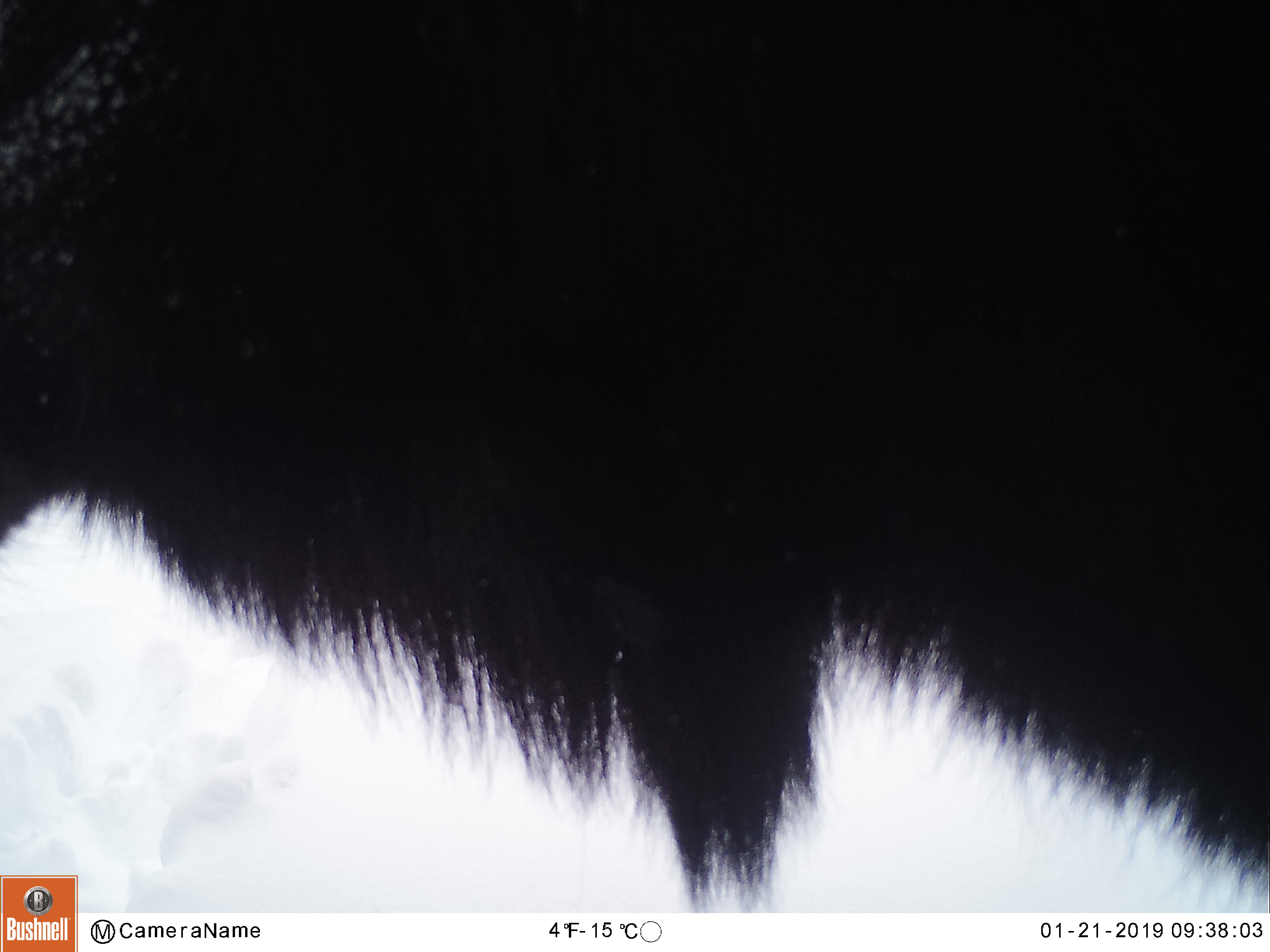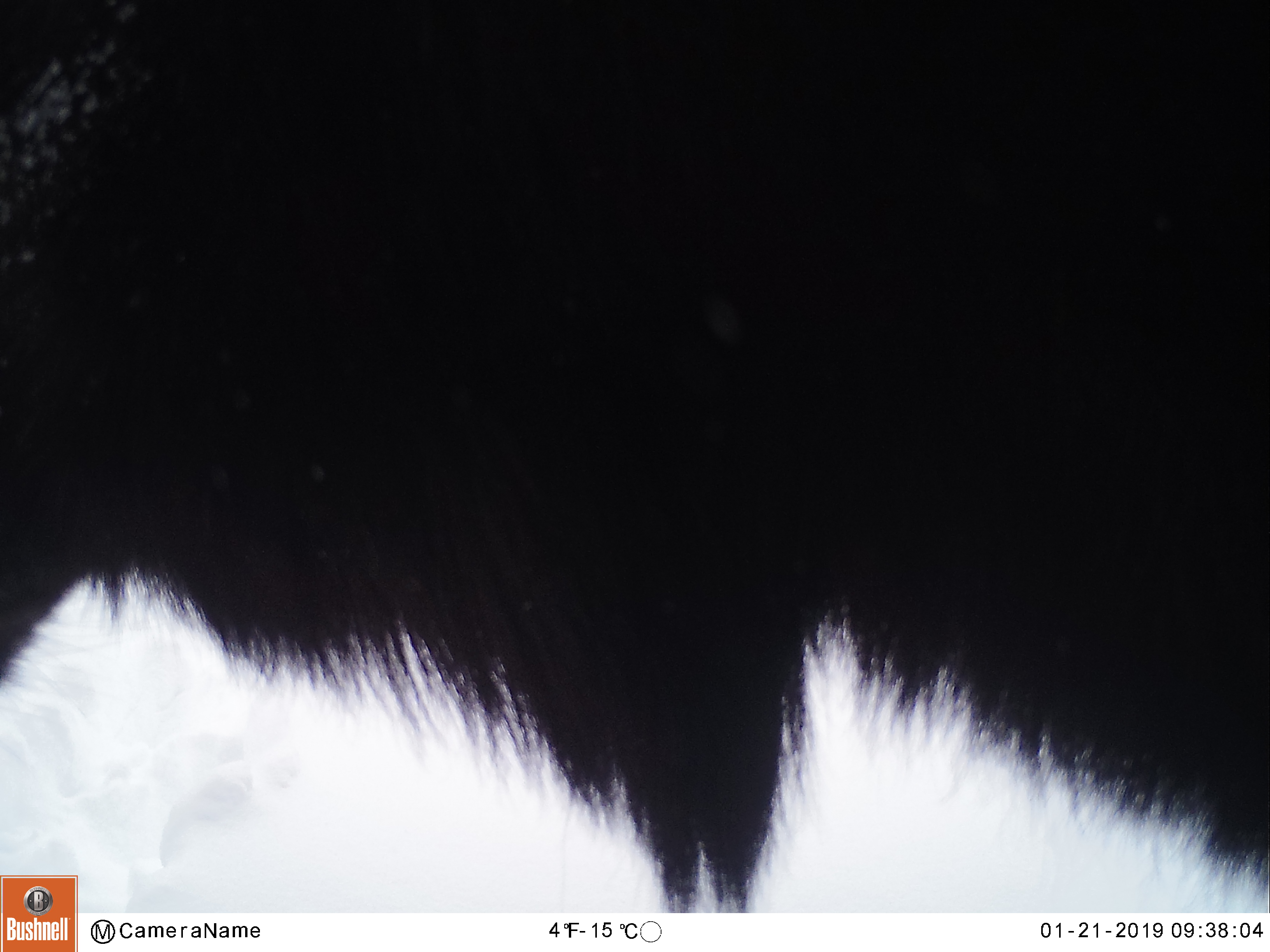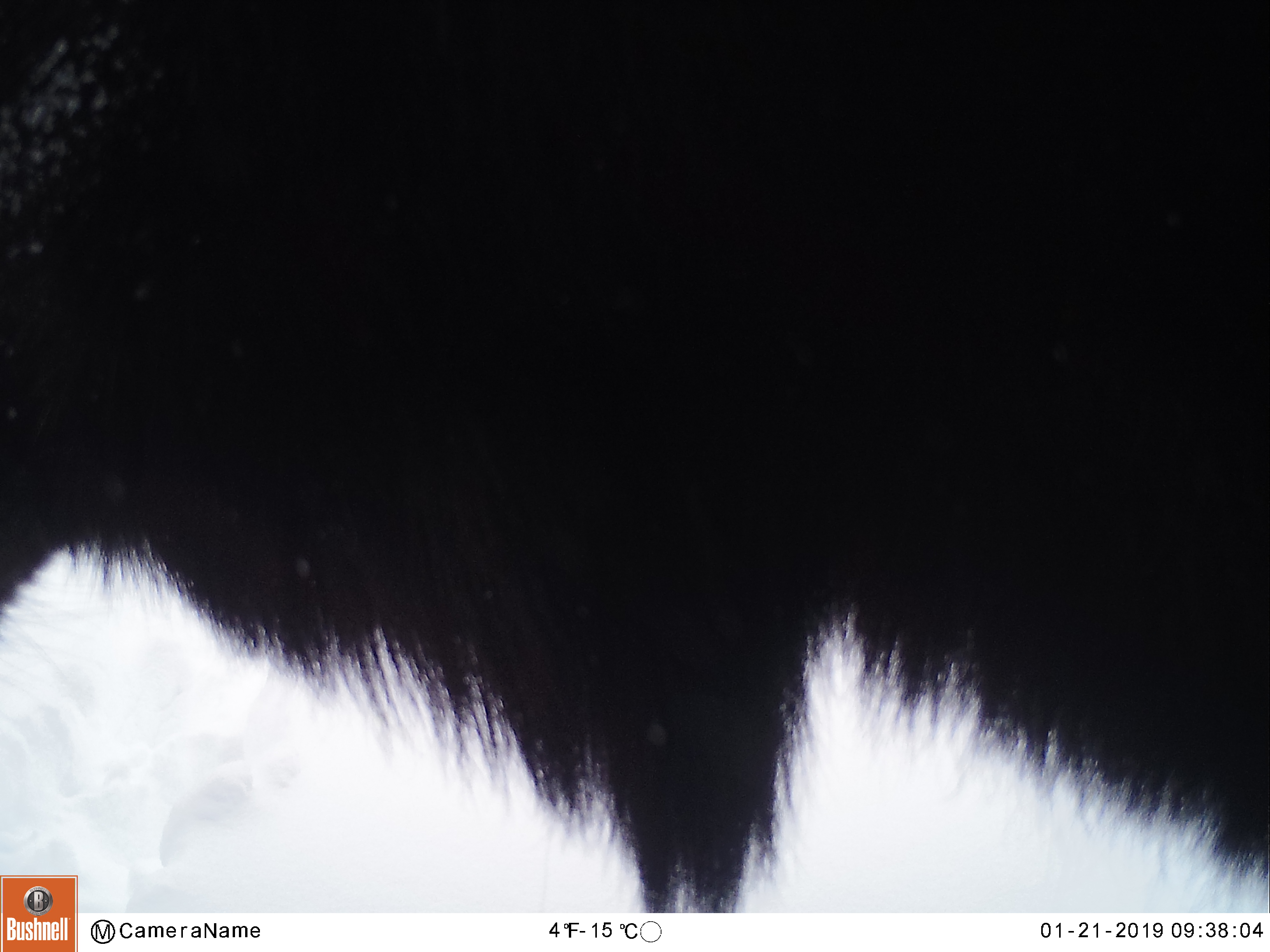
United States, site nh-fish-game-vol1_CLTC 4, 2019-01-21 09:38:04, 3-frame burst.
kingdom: Animalia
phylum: Chordata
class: Mammalia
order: Artiodactyla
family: Cervidae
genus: Alces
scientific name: Alces alces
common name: moose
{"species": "moose (Alces alces)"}